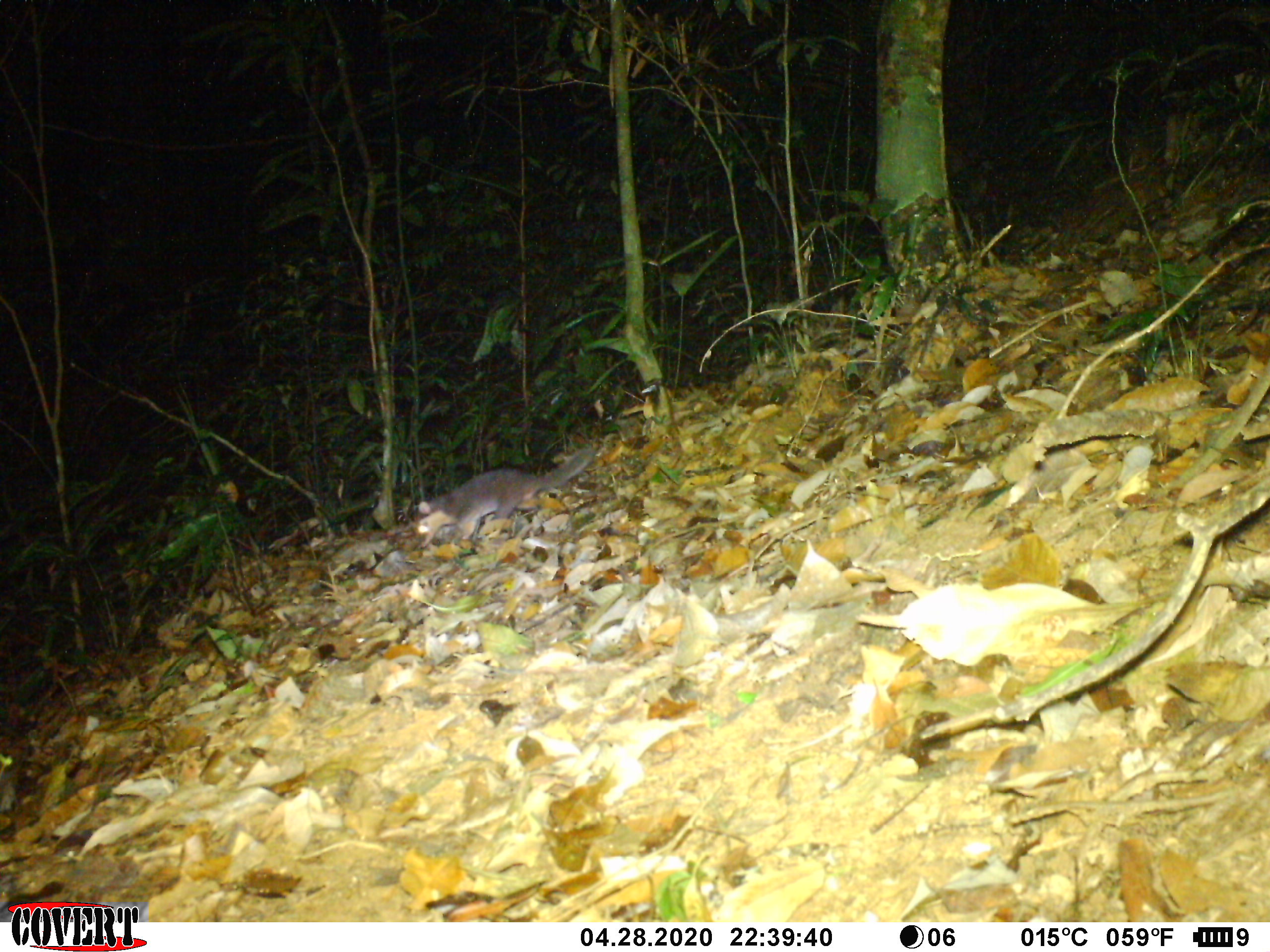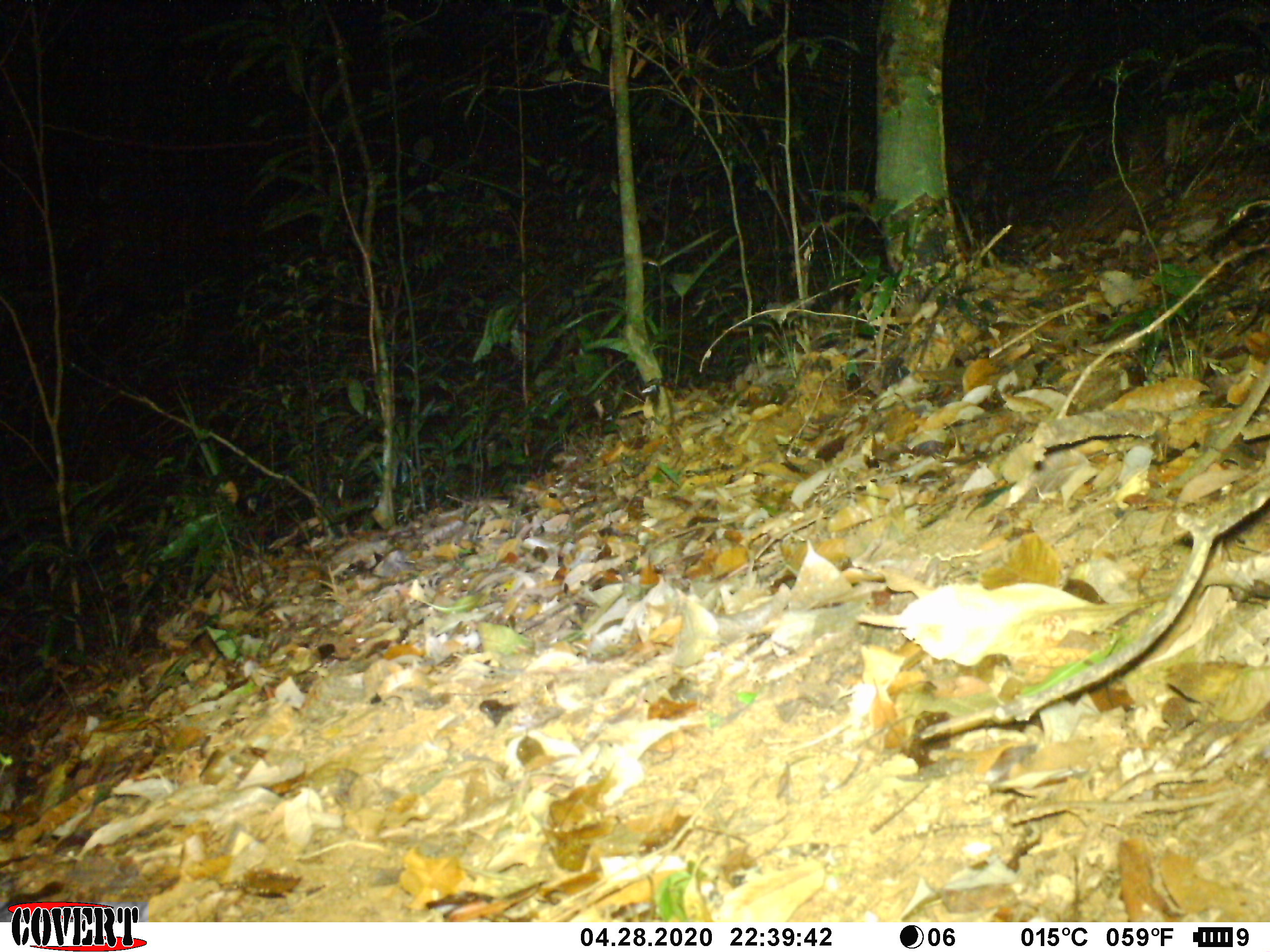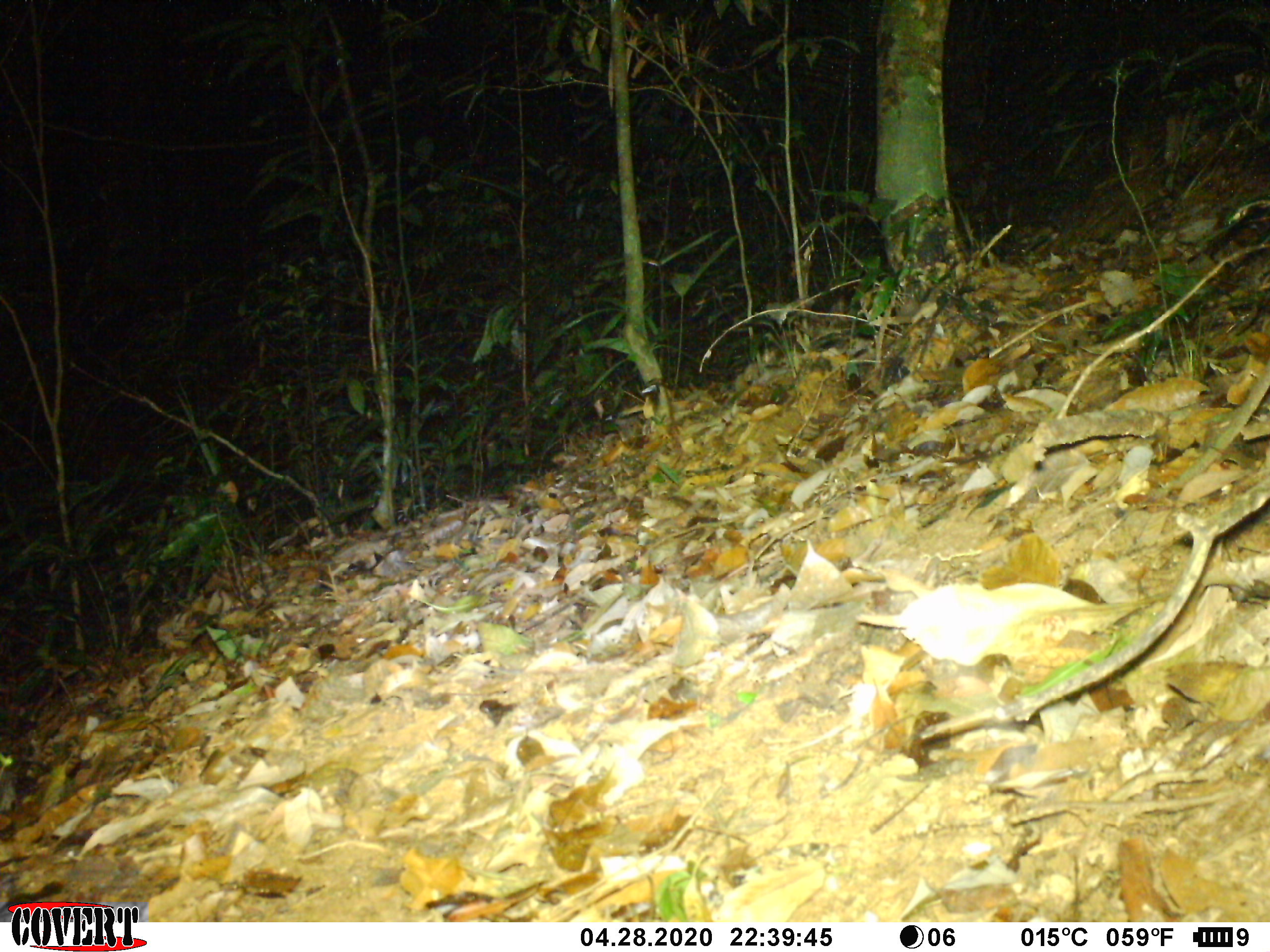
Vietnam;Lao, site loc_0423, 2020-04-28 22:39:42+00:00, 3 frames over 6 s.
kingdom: Animalia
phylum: Chordata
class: Mammalia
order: Carnivora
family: Mustelidae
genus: Melogale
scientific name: Melogale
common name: ferret badger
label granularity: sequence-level